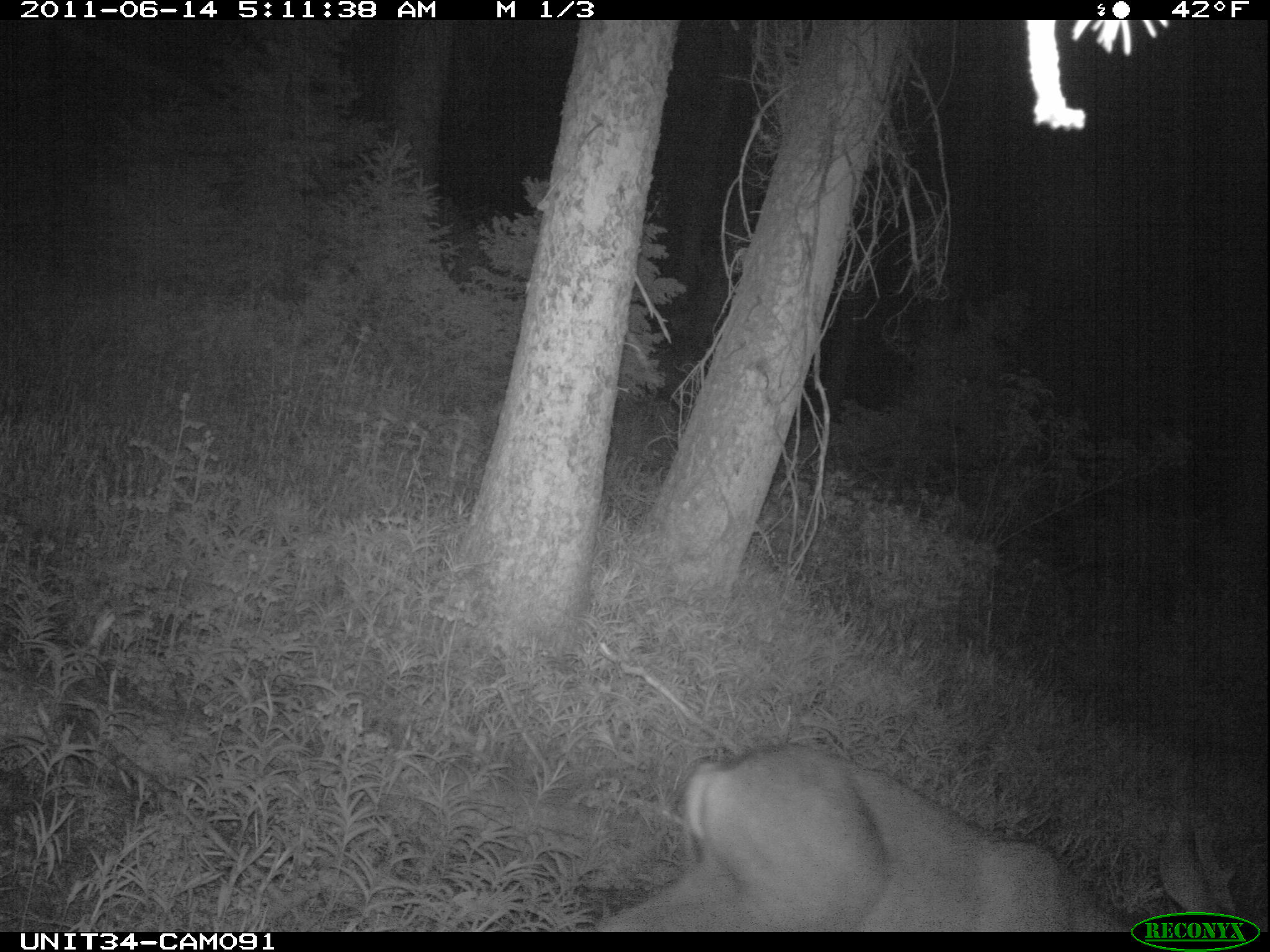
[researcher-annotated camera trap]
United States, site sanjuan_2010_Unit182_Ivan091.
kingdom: Animalia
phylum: Chordata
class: Mammalia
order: Artiodactyla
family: Cervidae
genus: Odocoileus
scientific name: Odocoileus hemionus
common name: mule deer